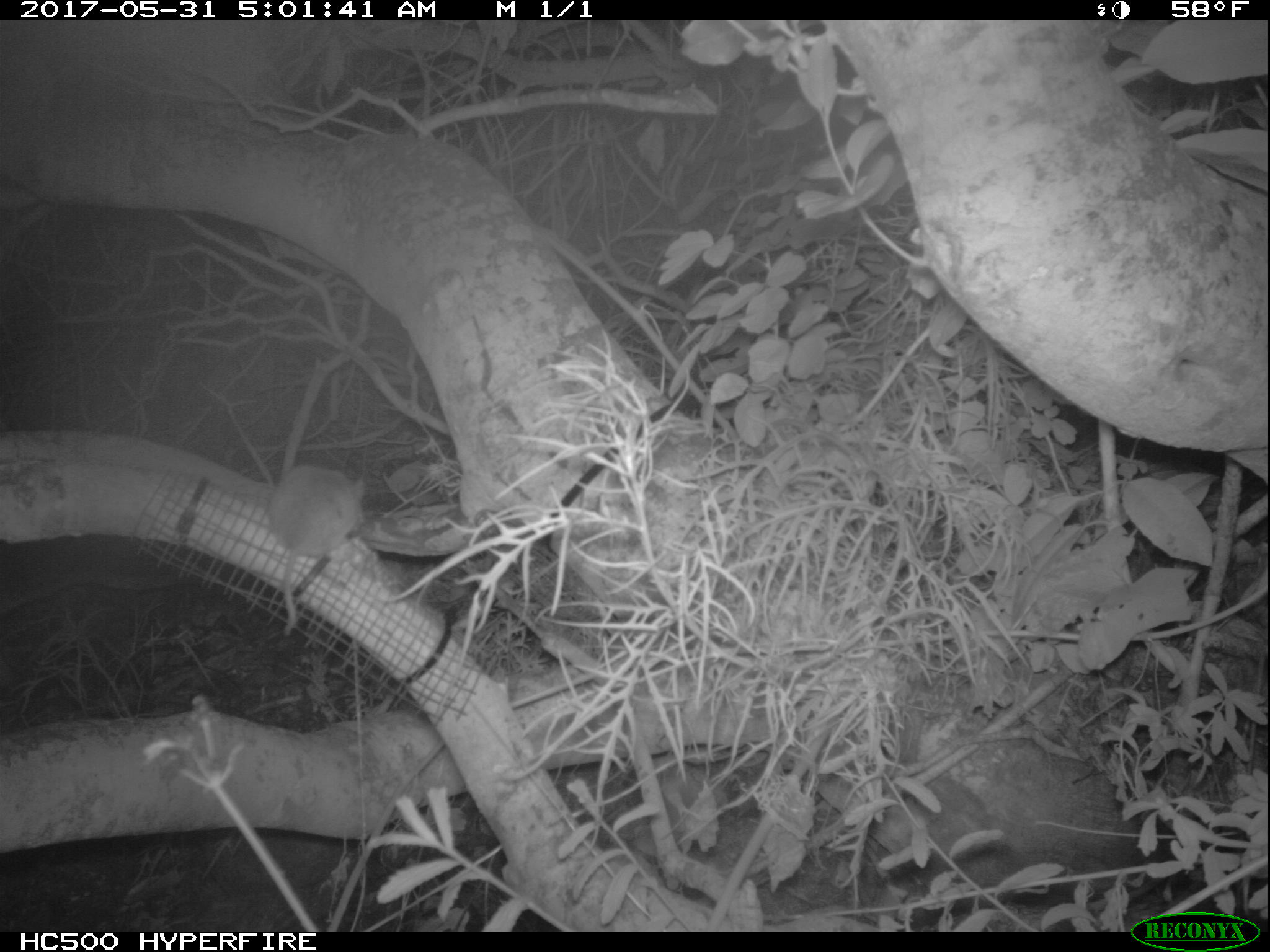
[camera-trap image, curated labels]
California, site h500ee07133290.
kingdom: Animalia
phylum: Chordata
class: Mammalia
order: Rodentia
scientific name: Rodentia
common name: rodent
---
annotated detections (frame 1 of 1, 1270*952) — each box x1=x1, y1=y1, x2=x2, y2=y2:
rodent: x1=268, y1=465, x2=365, y2=634